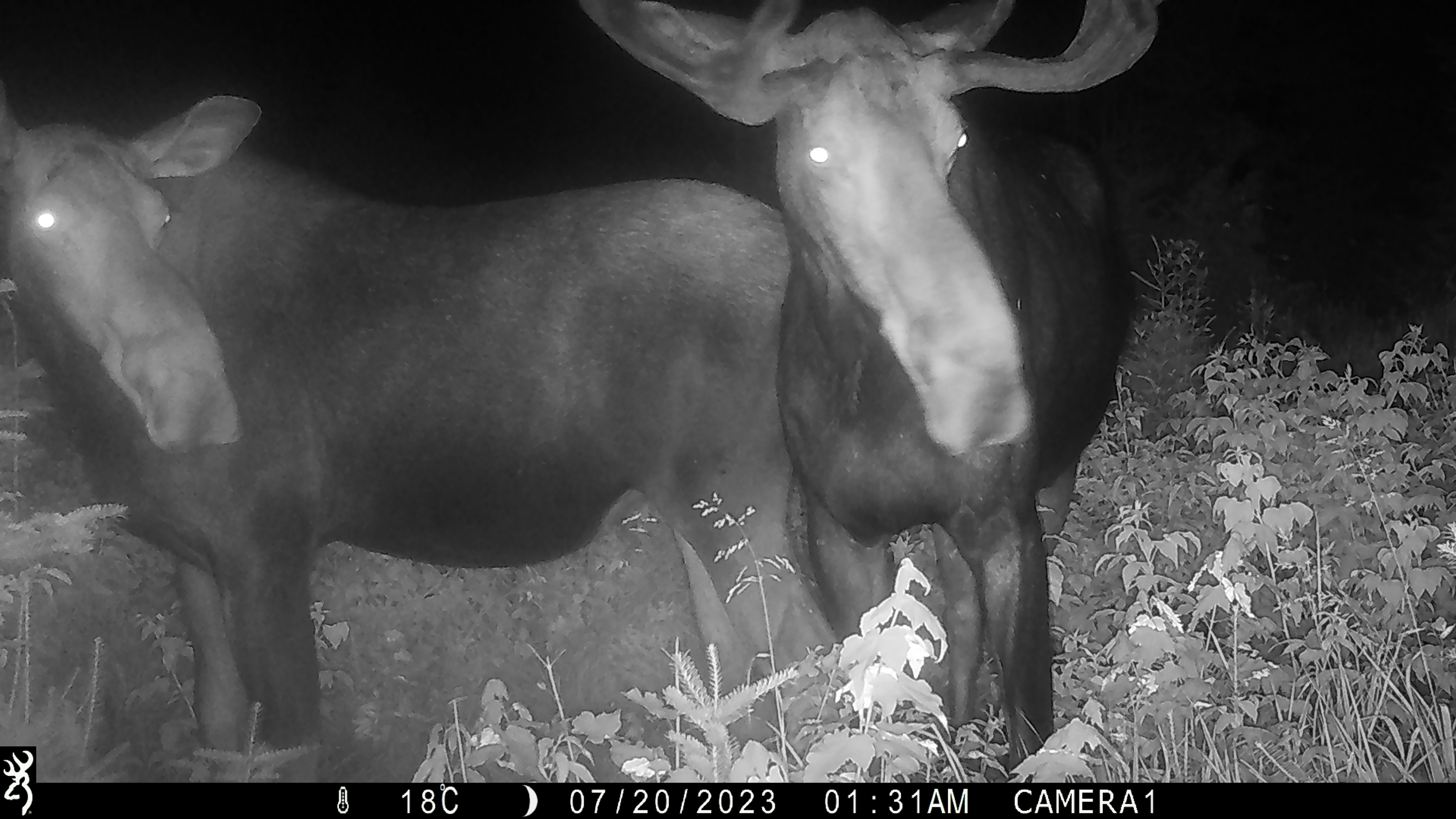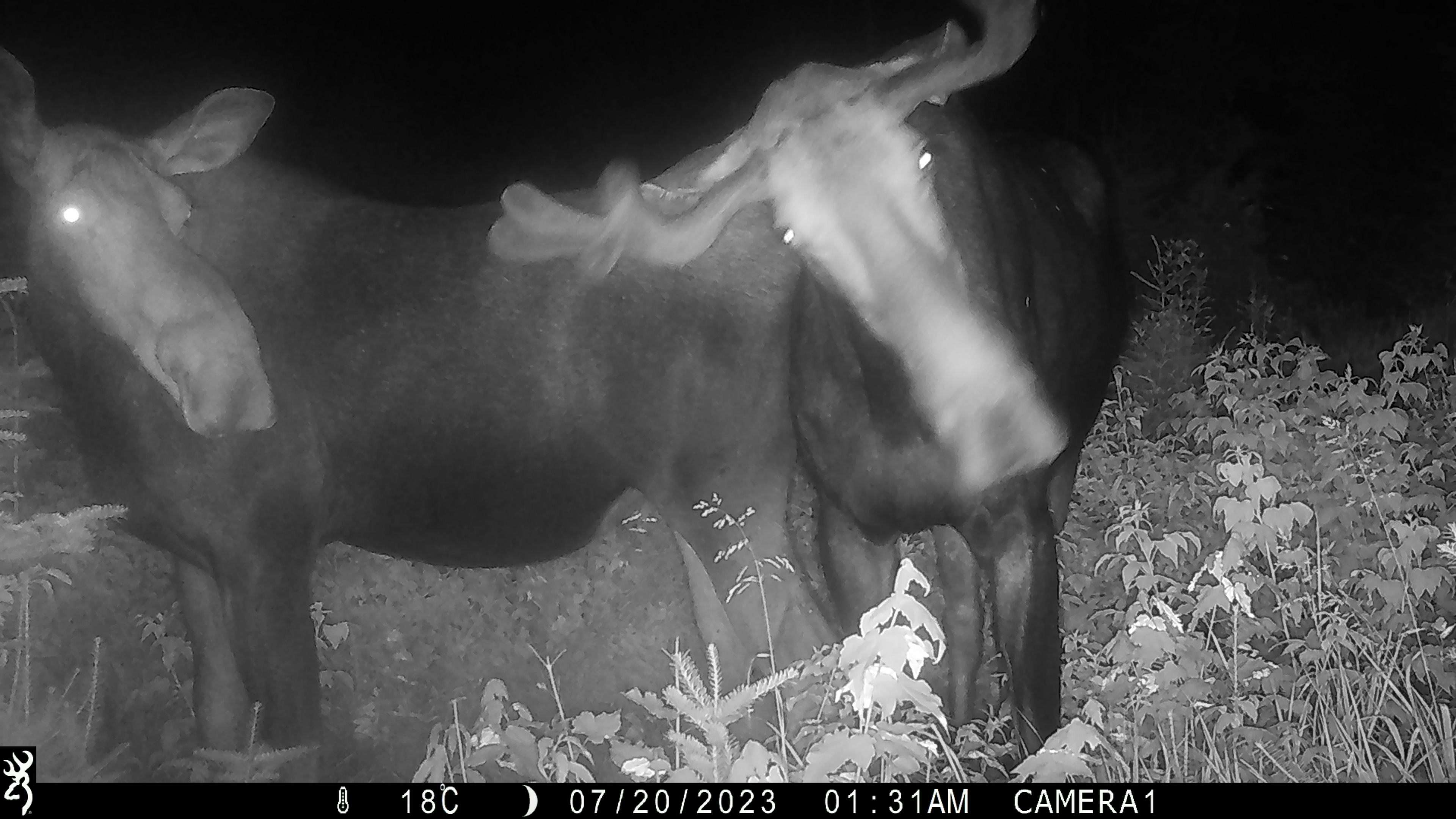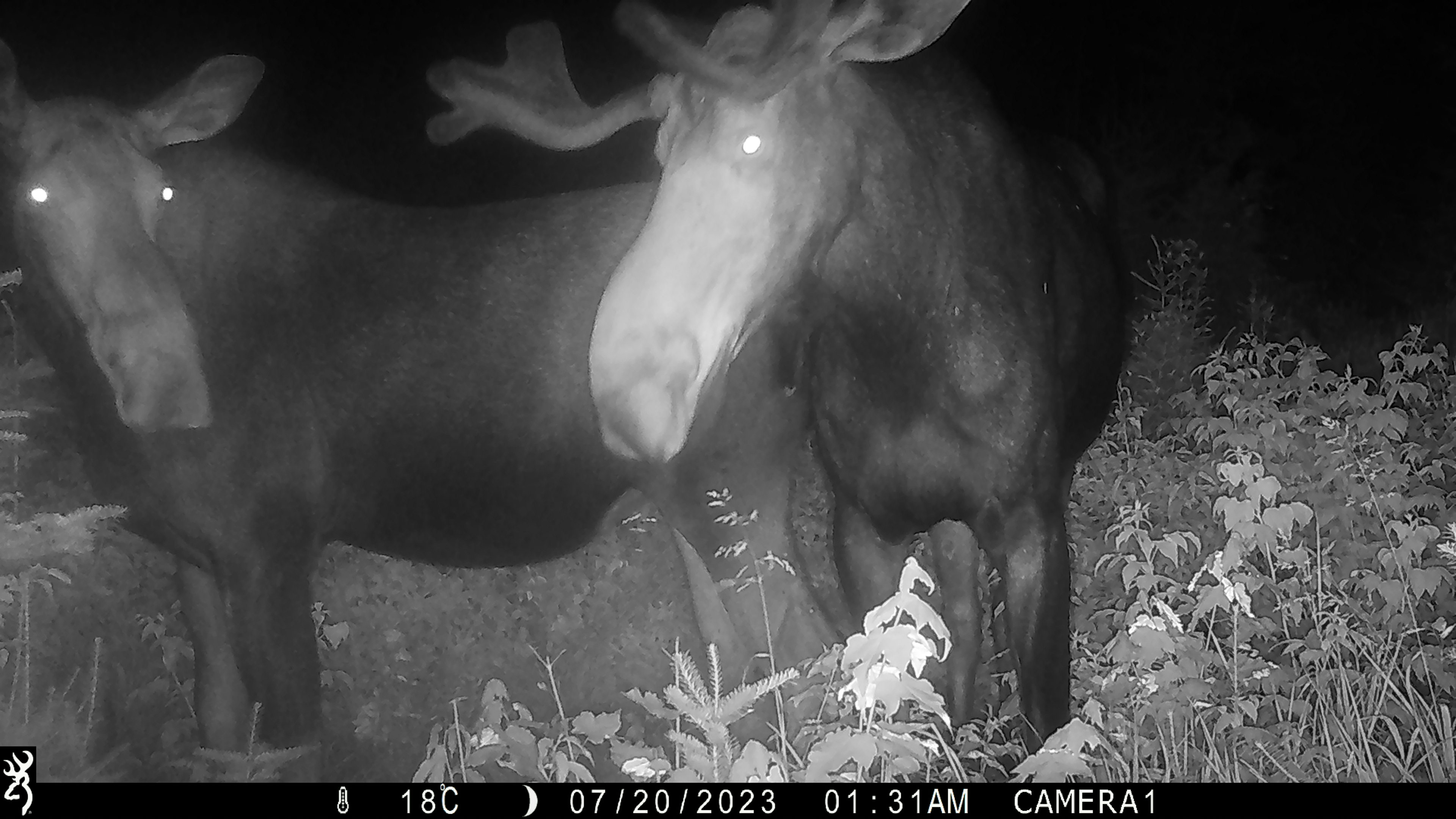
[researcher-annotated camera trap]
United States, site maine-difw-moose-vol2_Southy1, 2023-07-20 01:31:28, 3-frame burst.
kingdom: Animalia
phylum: Chordata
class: Mammalia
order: Artiodactyla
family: Cervidae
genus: Alces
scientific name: Alces alces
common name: moose